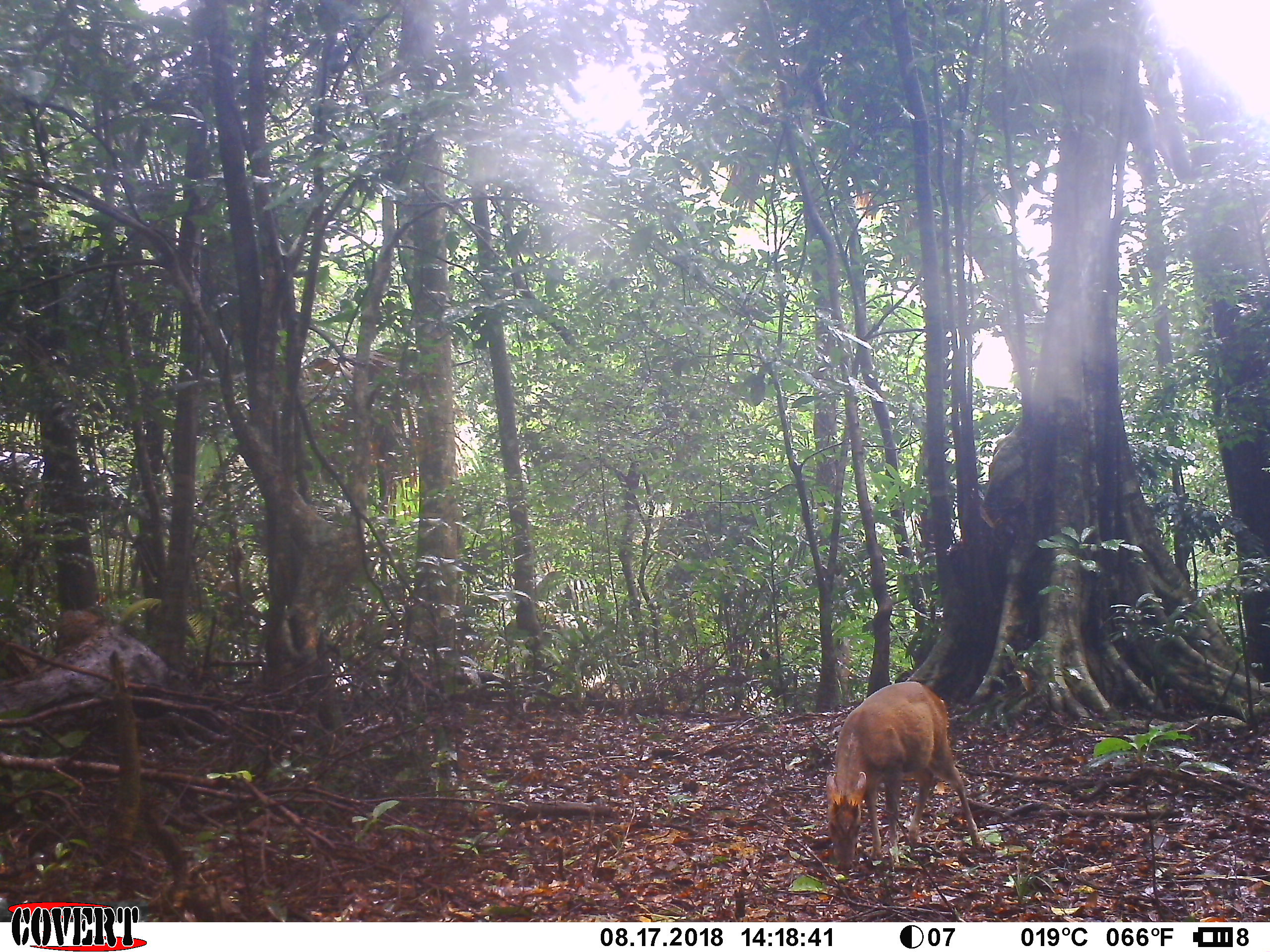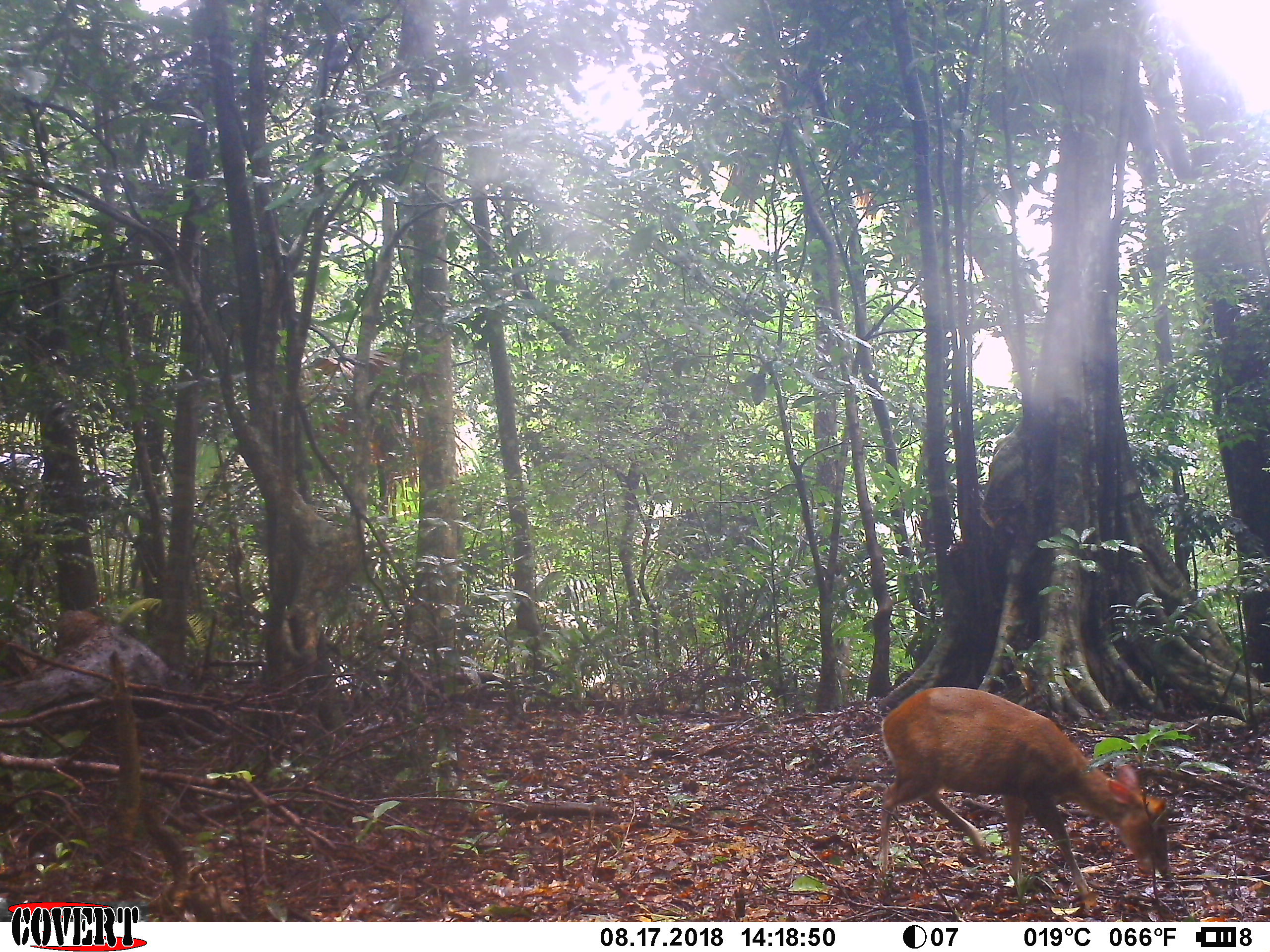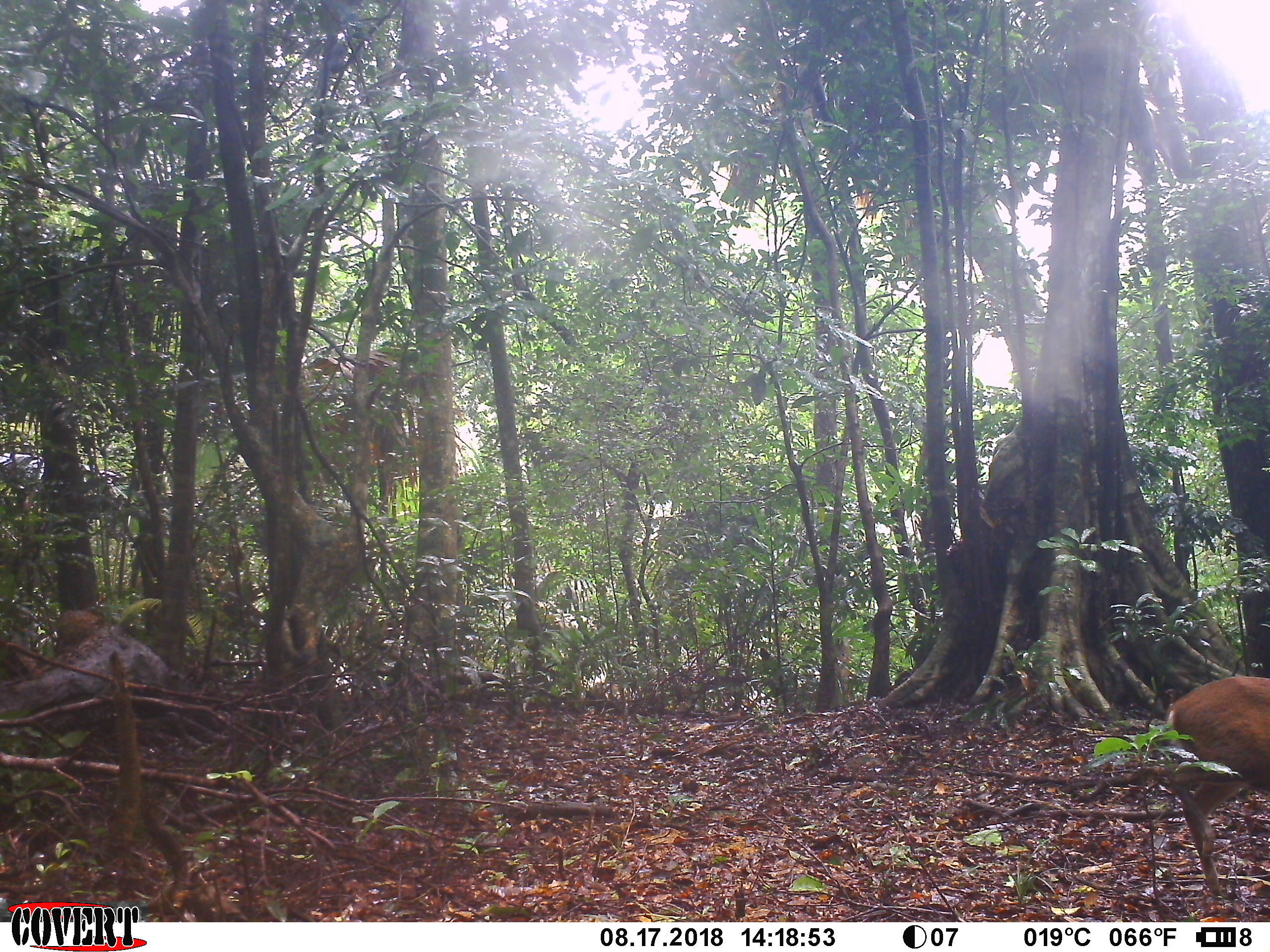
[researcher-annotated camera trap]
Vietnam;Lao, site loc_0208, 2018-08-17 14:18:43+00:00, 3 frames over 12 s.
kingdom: Animalia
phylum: Chordata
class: Mammalia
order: Artiodactyla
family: Cervidae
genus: Muntiacus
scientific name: Muntiacus rooseveltorum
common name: roosevelt's muntjac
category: roosevelts muntjac group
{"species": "roosevelts muntjac group (roosevelt's muntjac) (Muntiacus rooseveltorum)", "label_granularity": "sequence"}